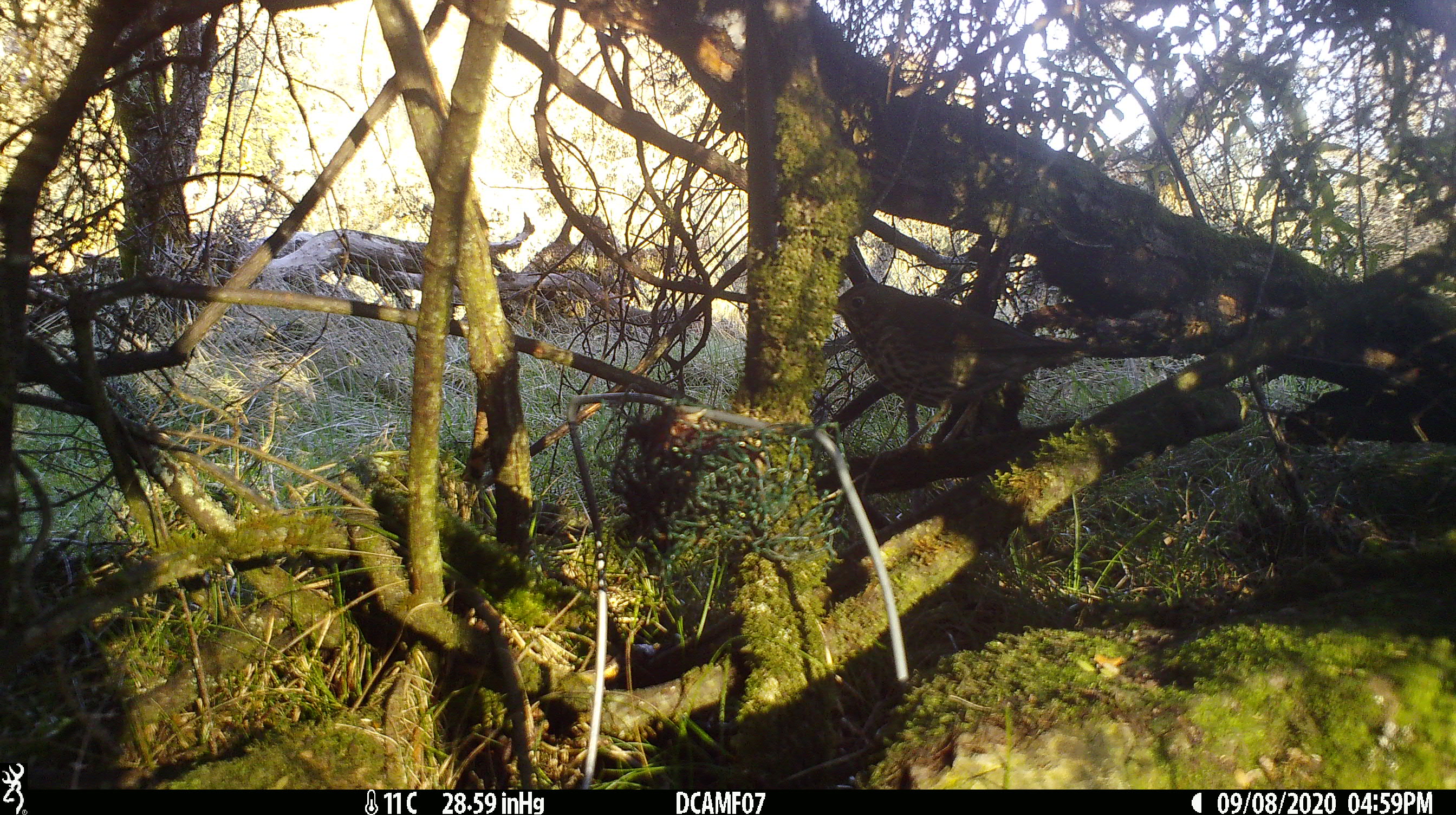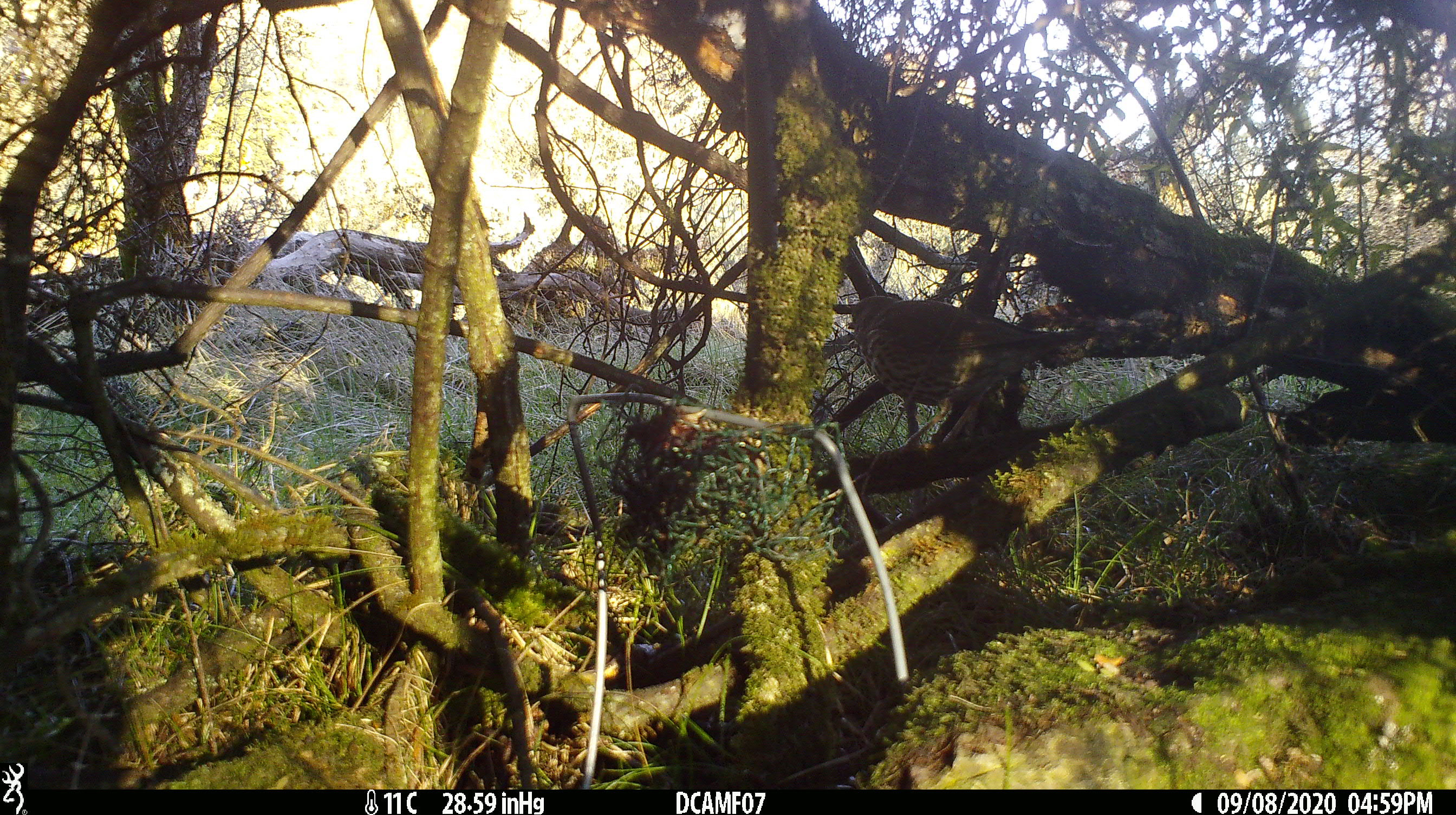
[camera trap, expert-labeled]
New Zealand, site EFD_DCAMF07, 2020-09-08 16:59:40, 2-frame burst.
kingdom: Animalia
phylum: Chordata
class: Aves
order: Passeriformes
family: Turdidae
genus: Turdus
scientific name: Turdus philomelos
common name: song thrush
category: thrush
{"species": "thrush (song thrush) (Turdus philomelos)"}